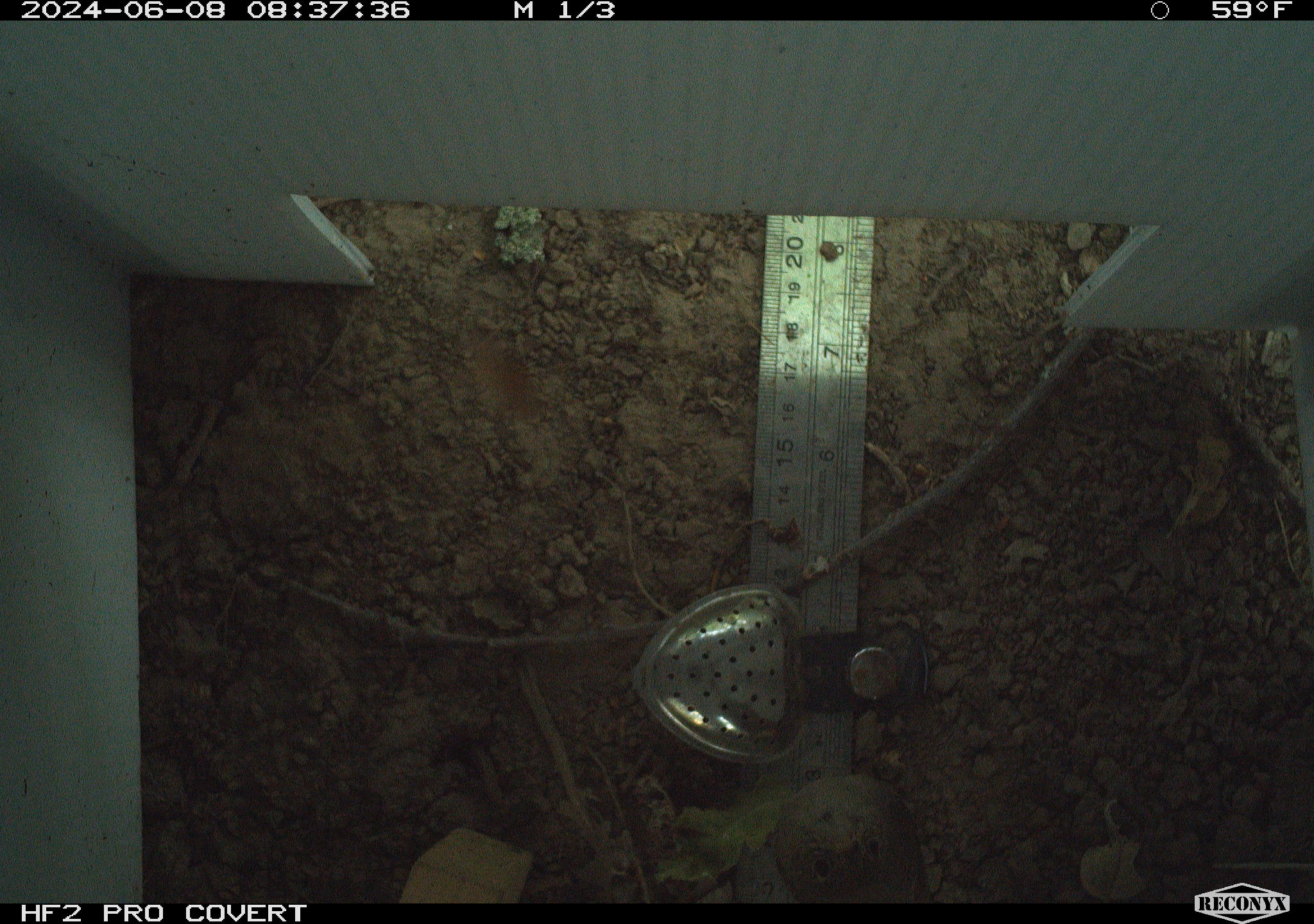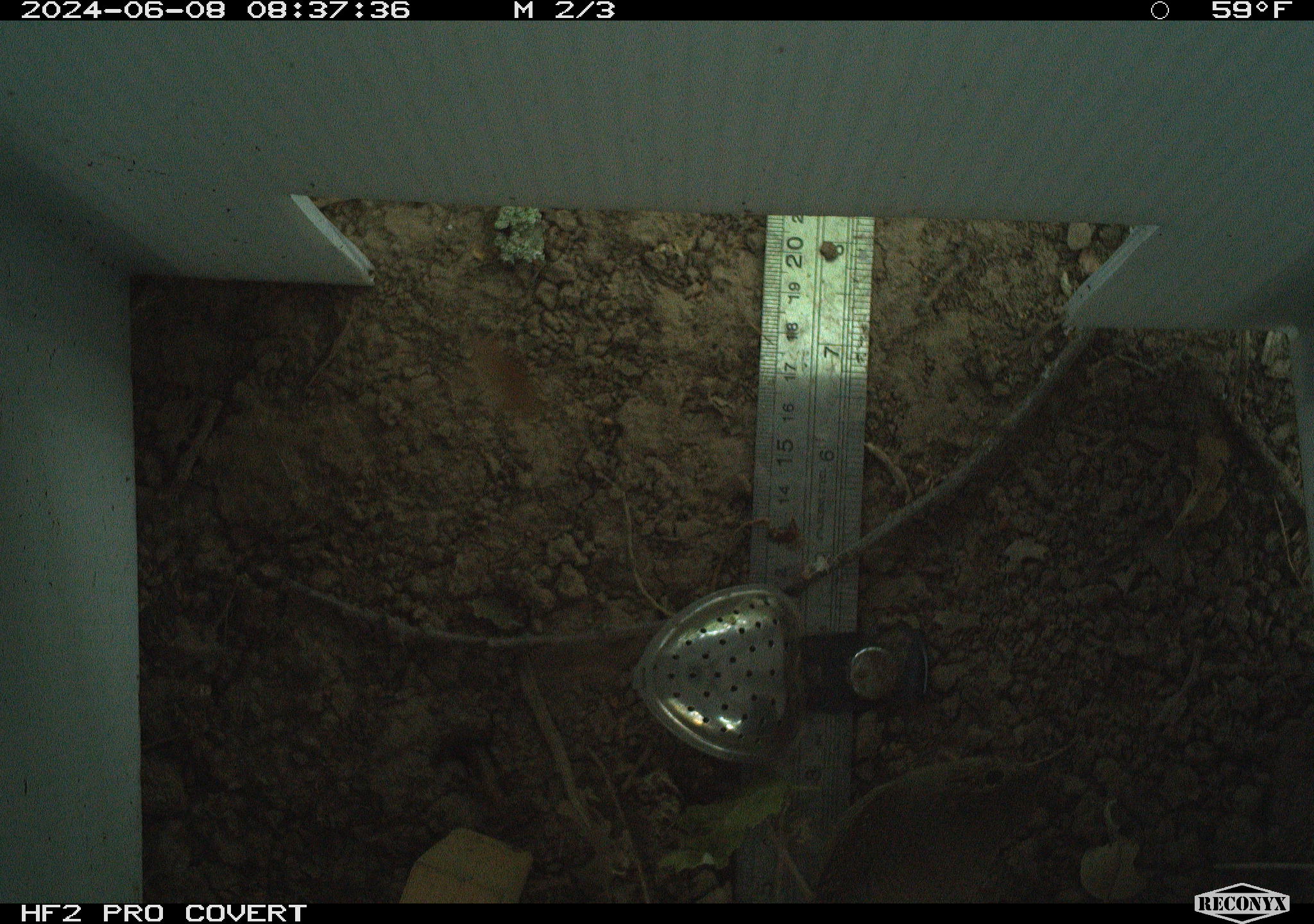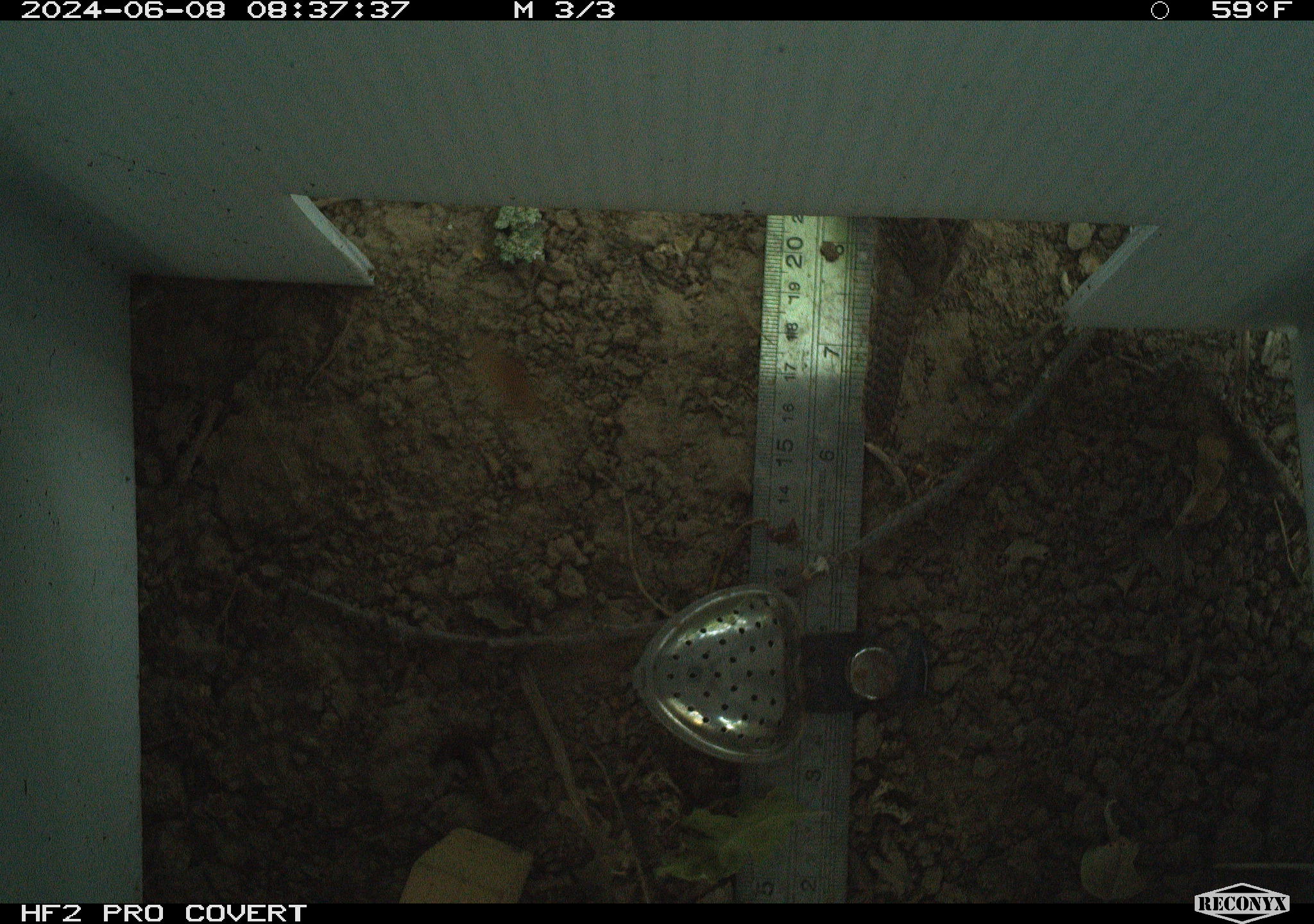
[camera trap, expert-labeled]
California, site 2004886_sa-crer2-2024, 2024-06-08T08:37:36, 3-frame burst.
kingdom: Animalia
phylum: Chordata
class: Aves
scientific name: Aves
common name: bird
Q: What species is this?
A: Bird (Aves).